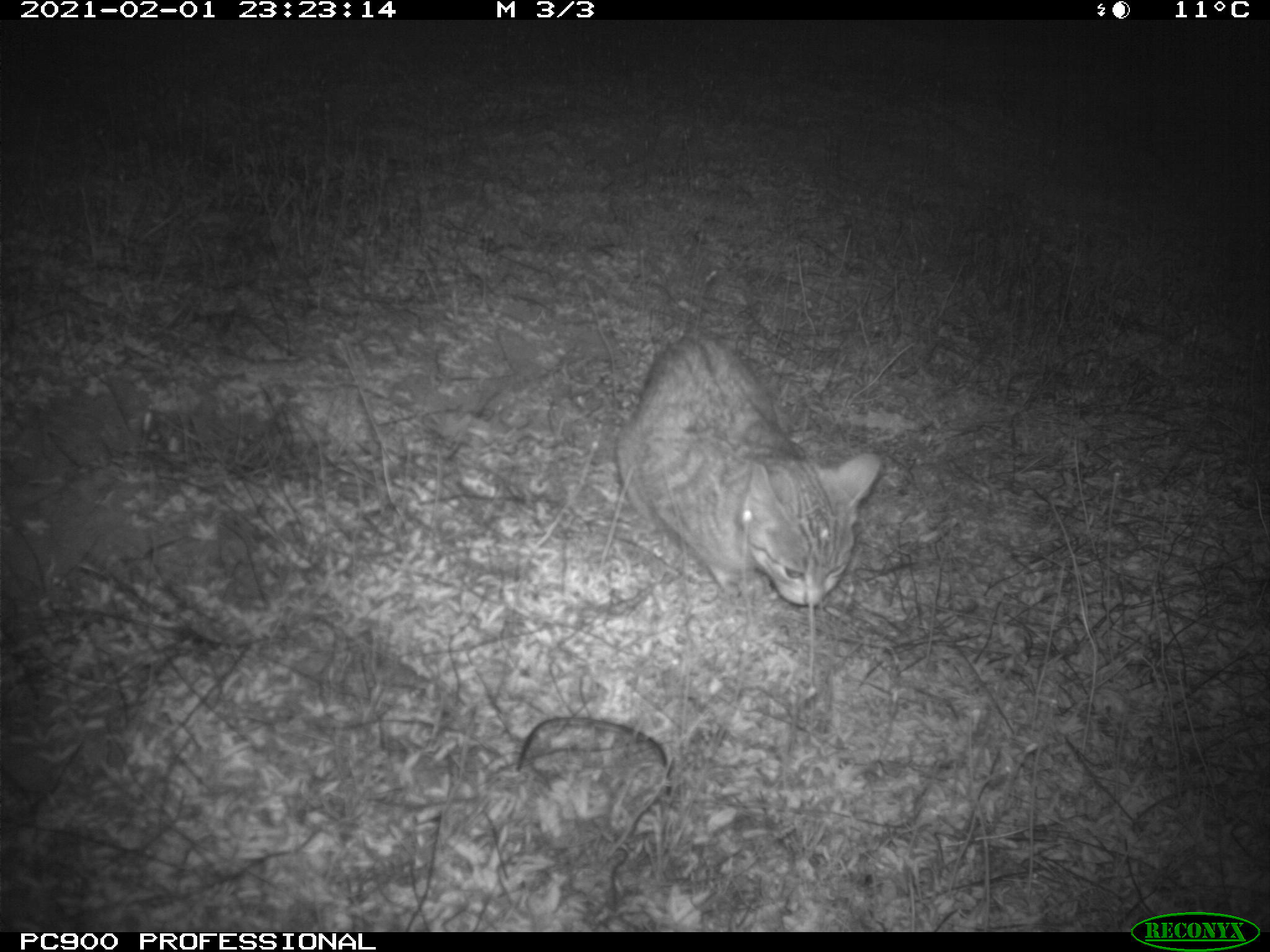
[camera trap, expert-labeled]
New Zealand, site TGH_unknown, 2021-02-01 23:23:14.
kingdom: Animalia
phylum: Chordata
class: Mammalia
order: Carnivora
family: Felidae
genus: Felis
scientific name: Felis catus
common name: domestic cat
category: cat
Cat (domestic cat) (Felis catus).